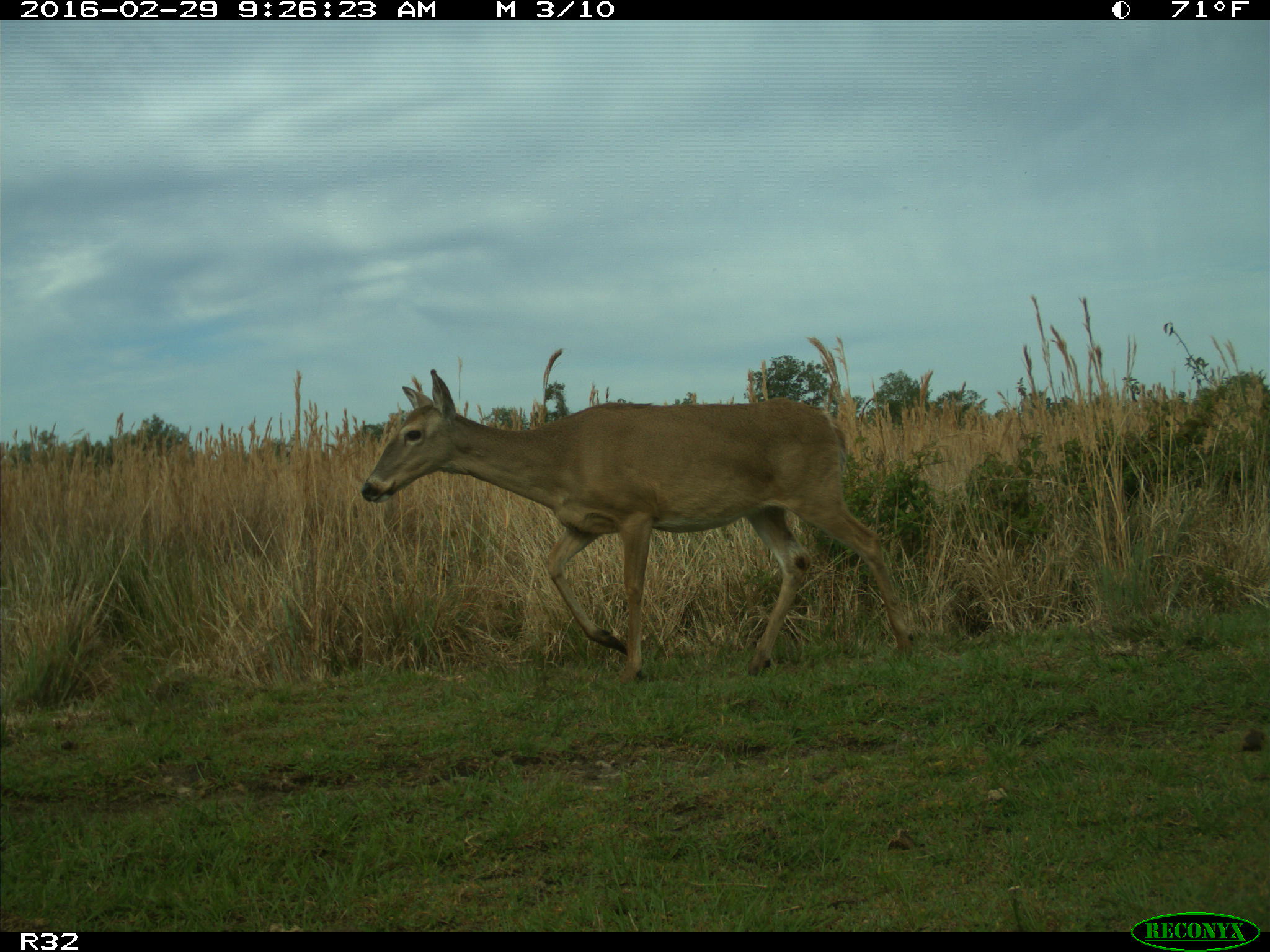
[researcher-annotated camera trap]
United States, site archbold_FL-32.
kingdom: Animalia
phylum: Chordata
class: Mammalia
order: Artiodactyla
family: Cervidae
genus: Odocoileus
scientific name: Odocoileus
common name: deer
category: unidentified deer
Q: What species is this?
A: Unidentified deer (deer) (Odocoileus).